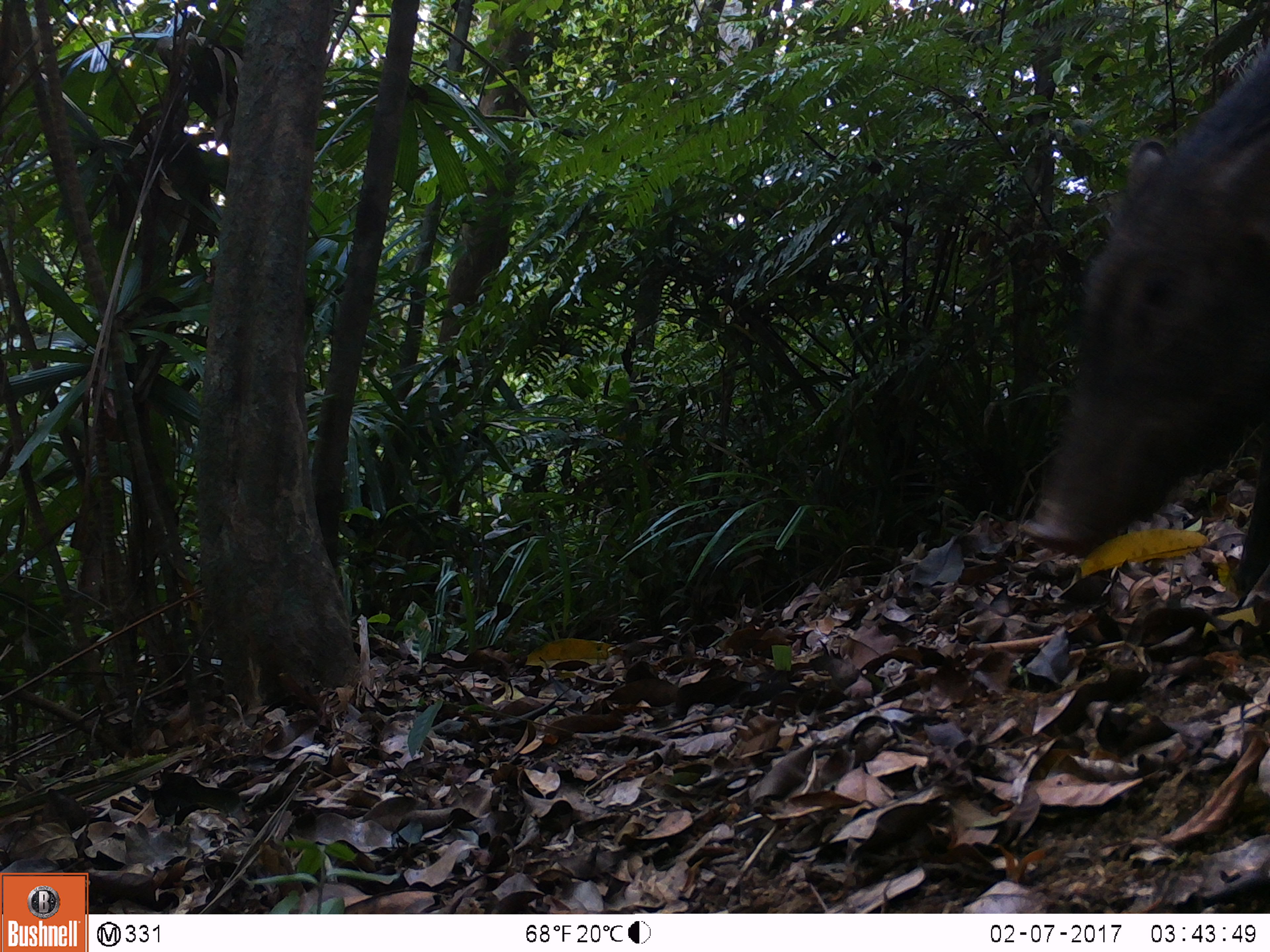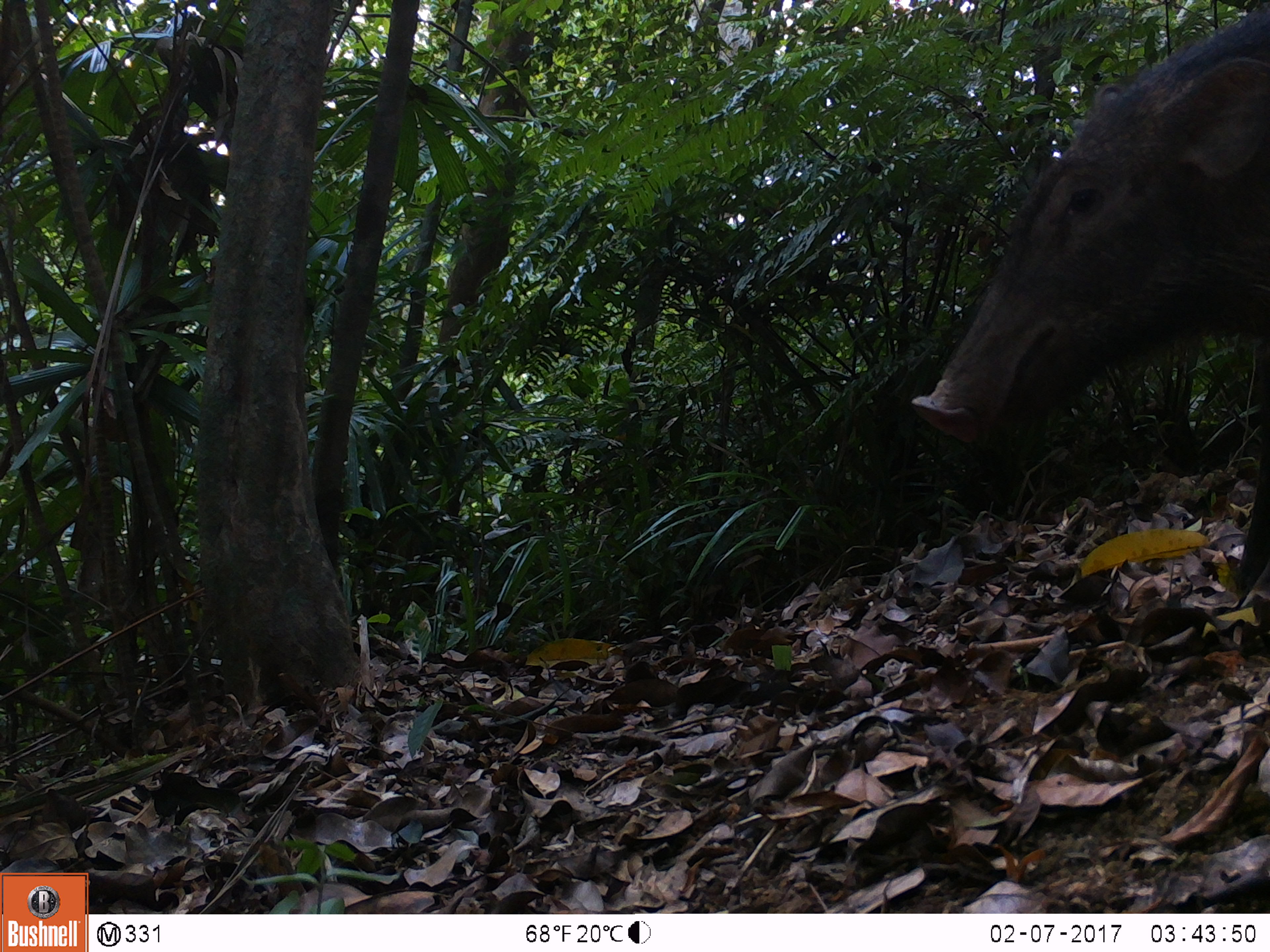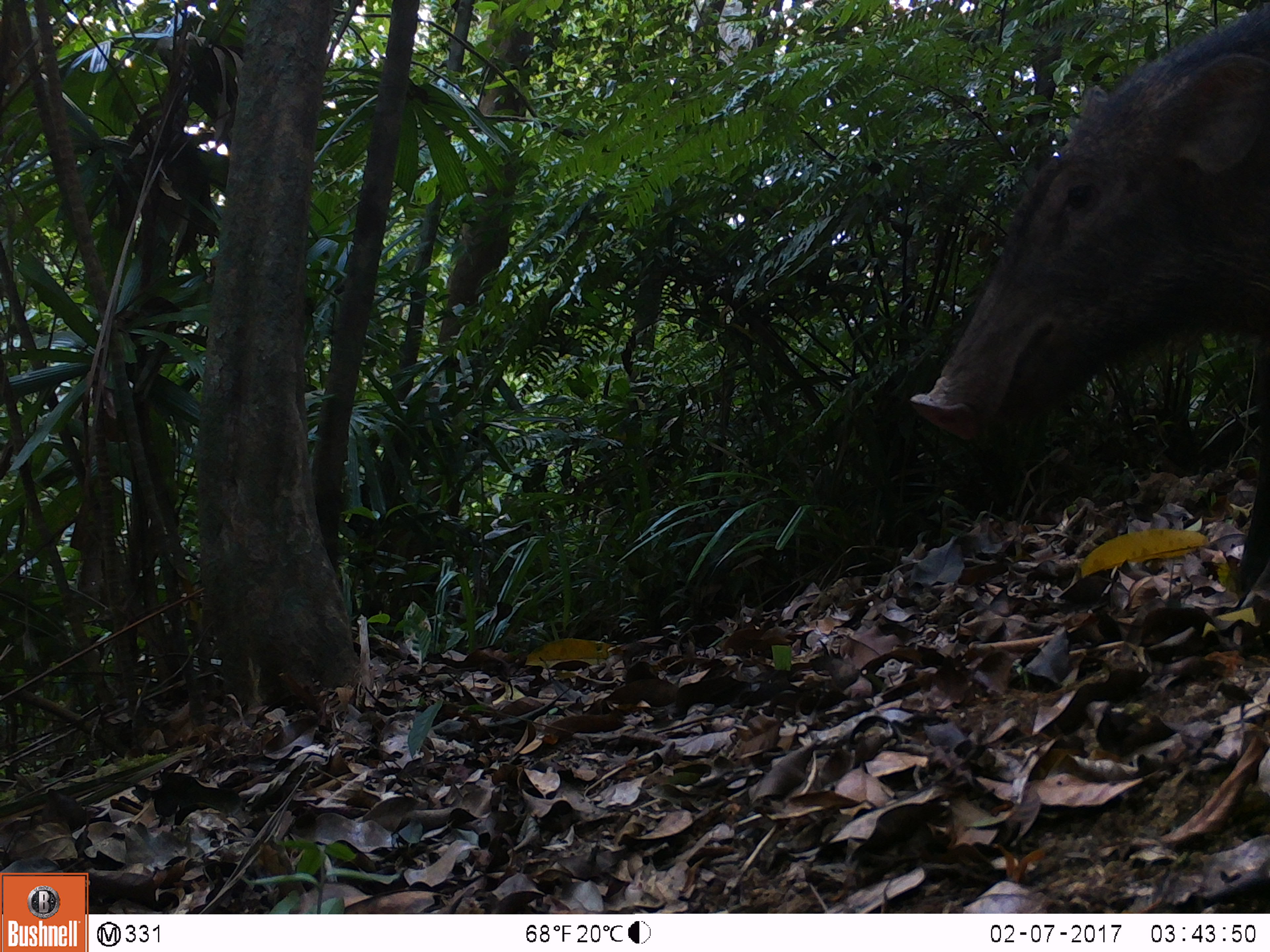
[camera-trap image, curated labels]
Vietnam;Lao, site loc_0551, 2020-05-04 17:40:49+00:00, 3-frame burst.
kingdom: Animalia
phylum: Chordata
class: Mammalia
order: Artiodactyla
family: Suidae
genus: Sus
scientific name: Sus scrofa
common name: eurasian wild pig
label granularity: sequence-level